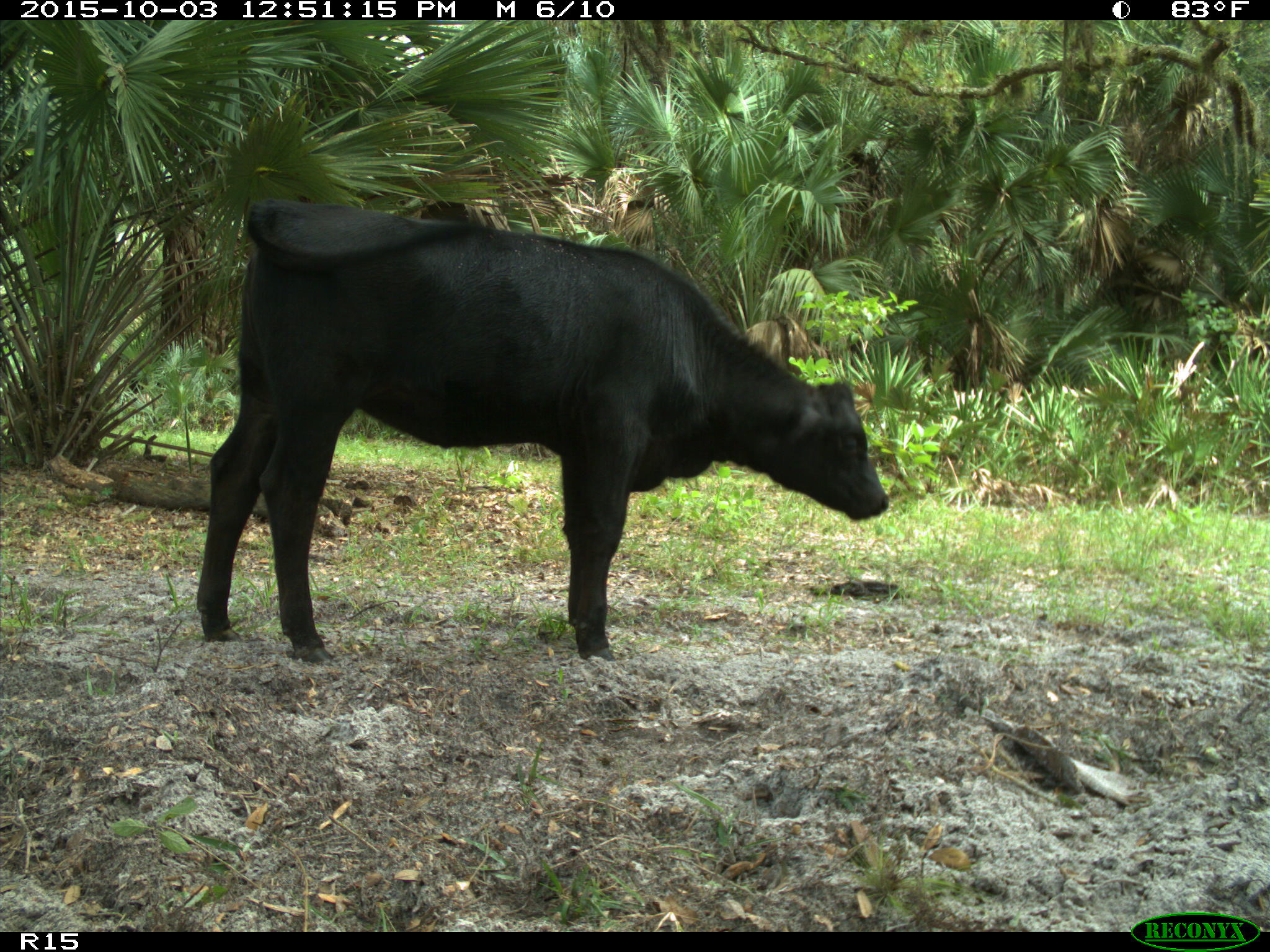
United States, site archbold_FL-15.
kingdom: Animalia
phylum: Chordata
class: Mammalia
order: Artiodactyla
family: Bovidae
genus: Bos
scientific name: Bos taurus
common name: domestic cow